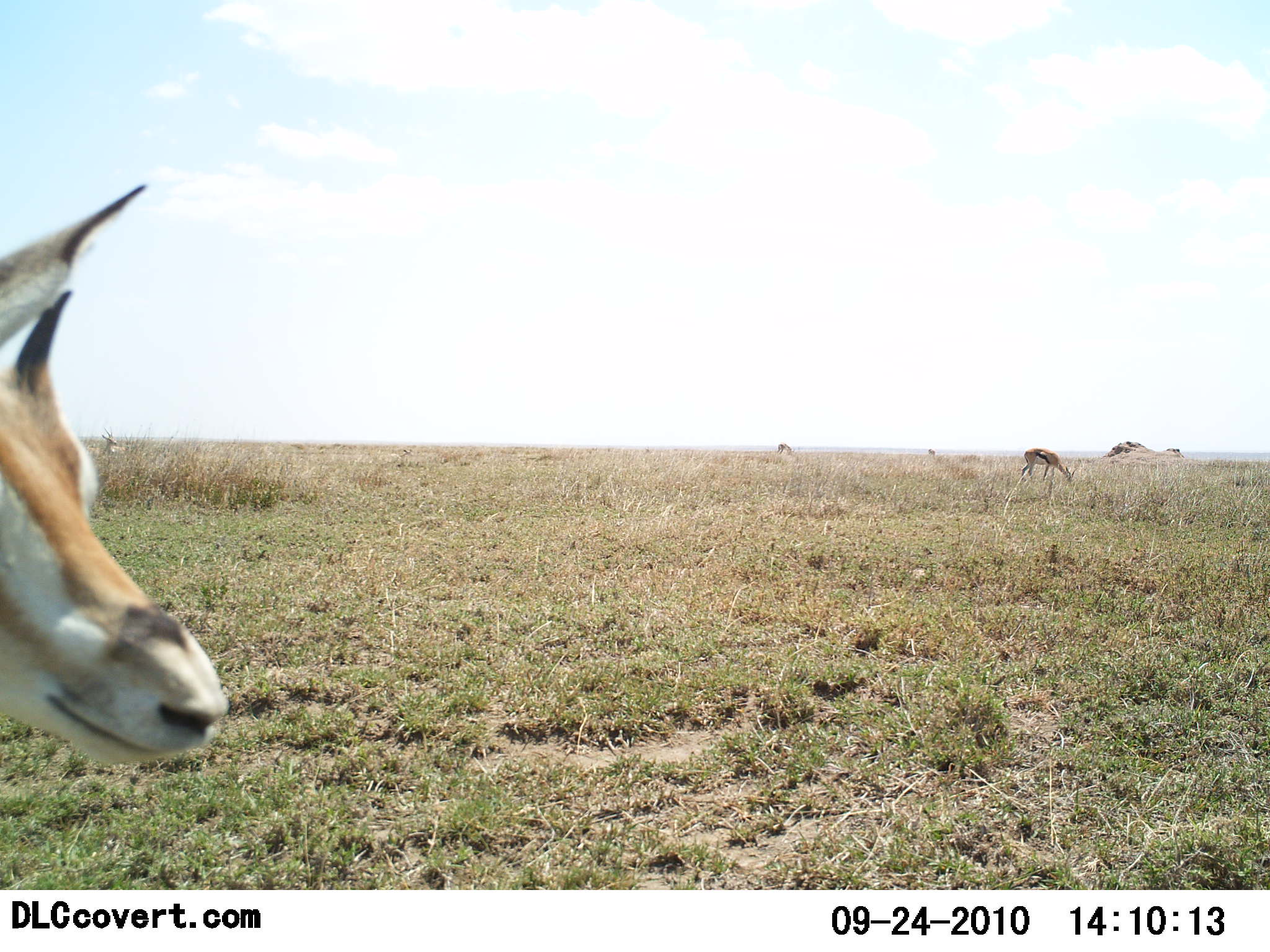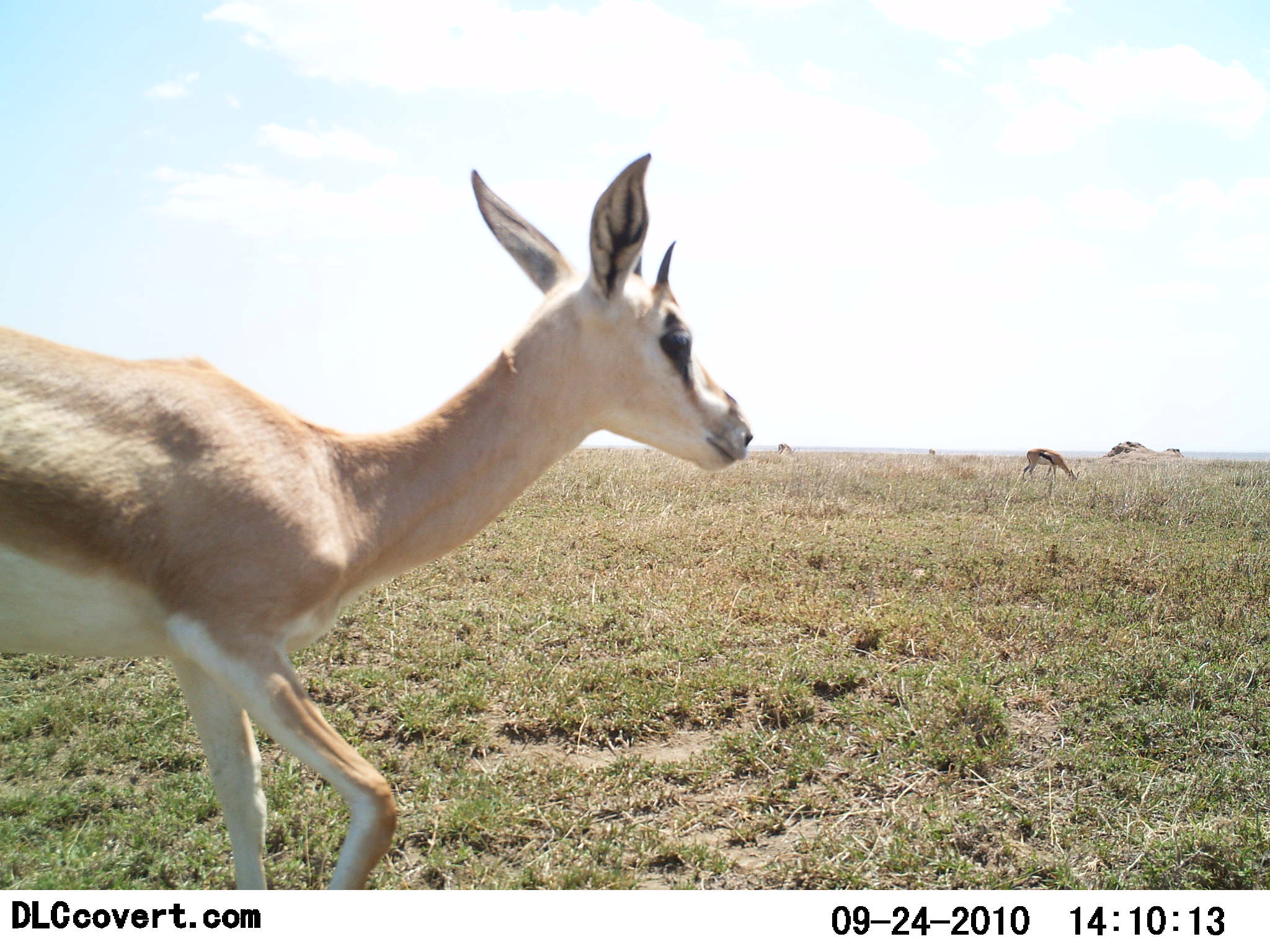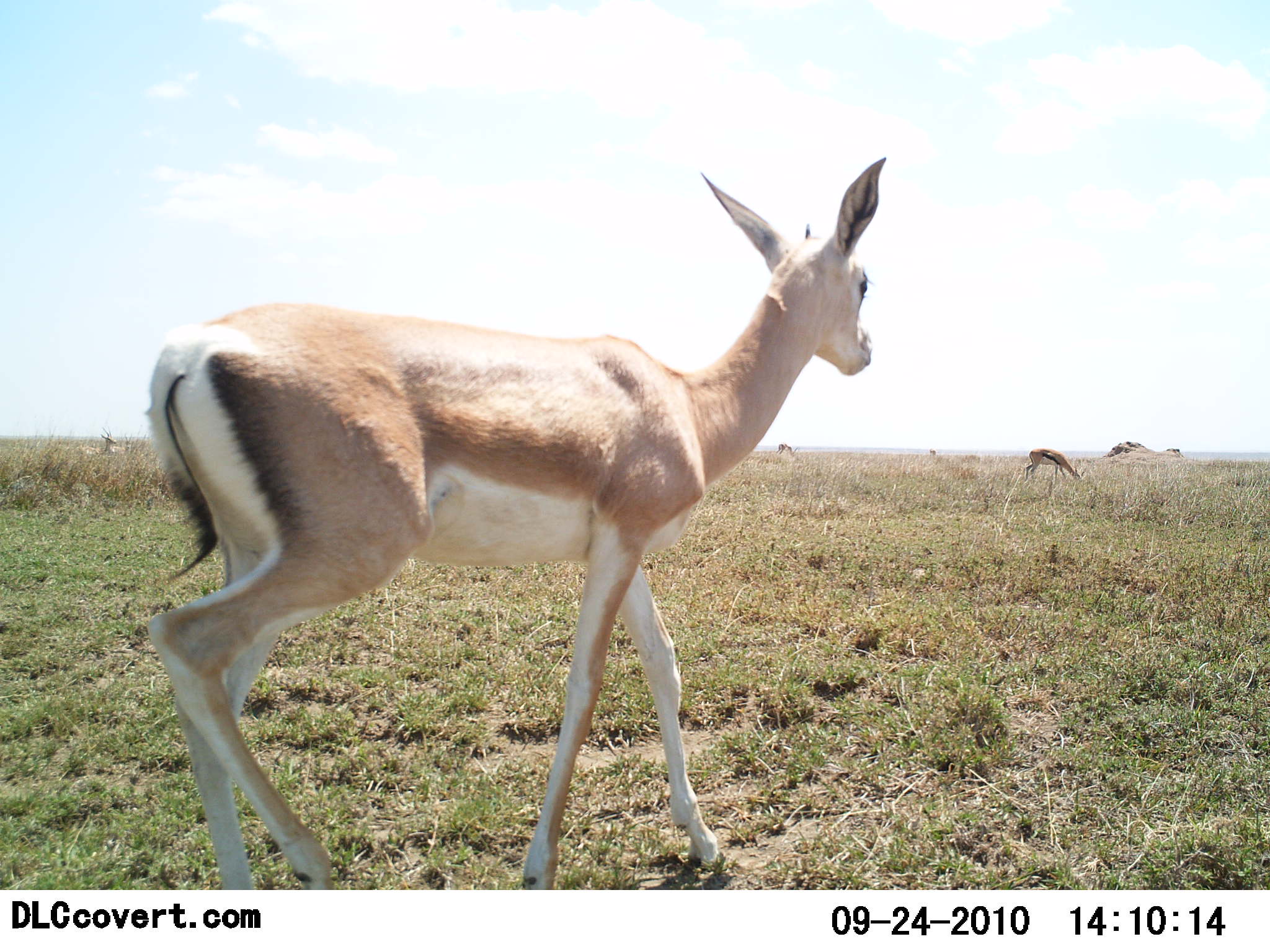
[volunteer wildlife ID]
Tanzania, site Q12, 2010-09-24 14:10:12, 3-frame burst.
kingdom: Animalia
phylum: Chordata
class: Mammalia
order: Artiodactyla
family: Bovidae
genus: Nanger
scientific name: Nanger granti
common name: grant's gazelle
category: gazellegrants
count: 1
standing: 19%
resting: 3%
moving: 87%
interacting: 0%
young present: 10%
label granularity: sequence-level